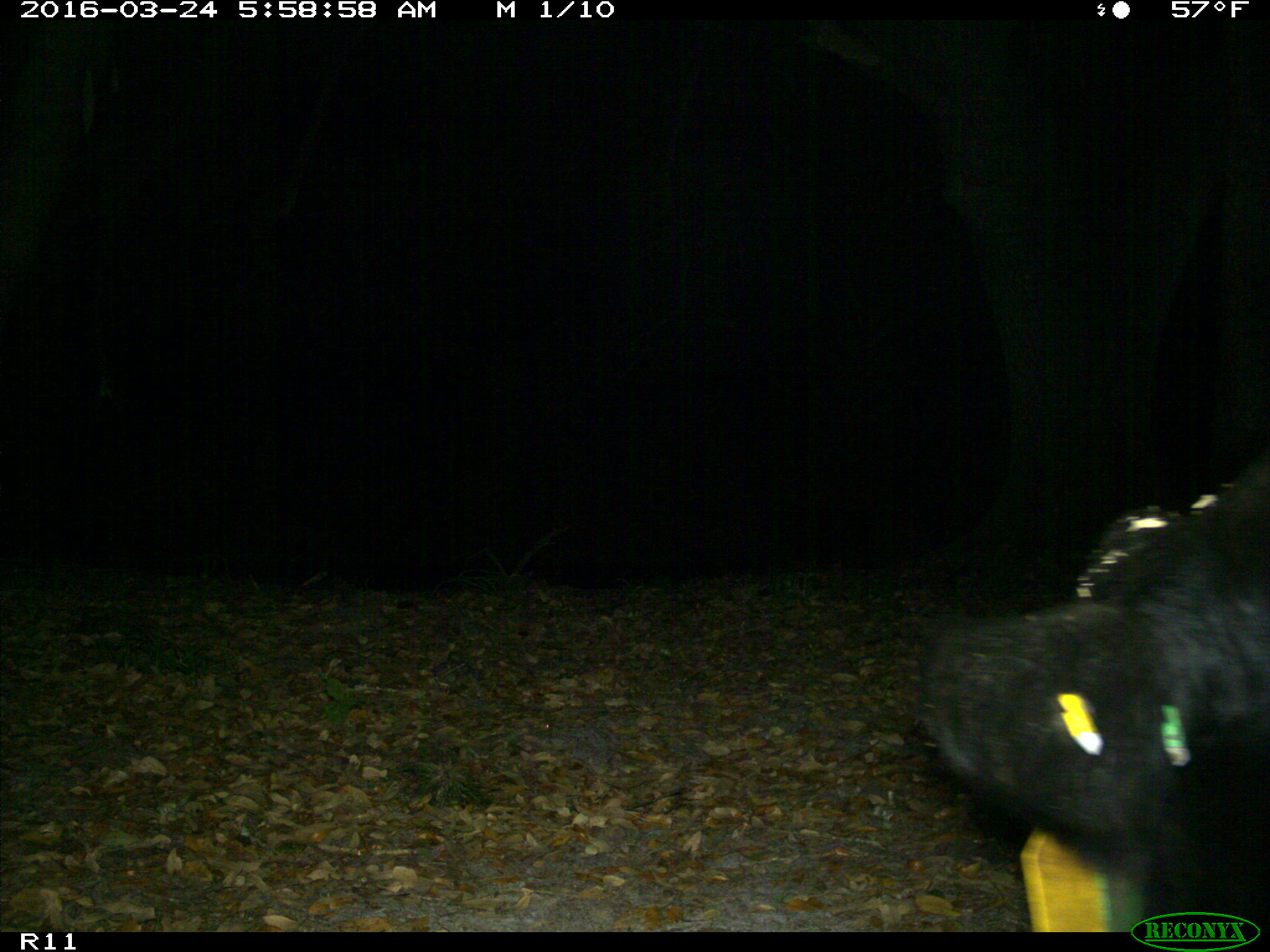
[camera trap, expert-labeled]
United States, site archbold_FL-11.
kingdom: Animalia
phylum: Chordata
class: Mammalia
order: Artiodactyla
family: Bovidae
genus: Bos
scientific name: Bos taurus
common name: domestic cow